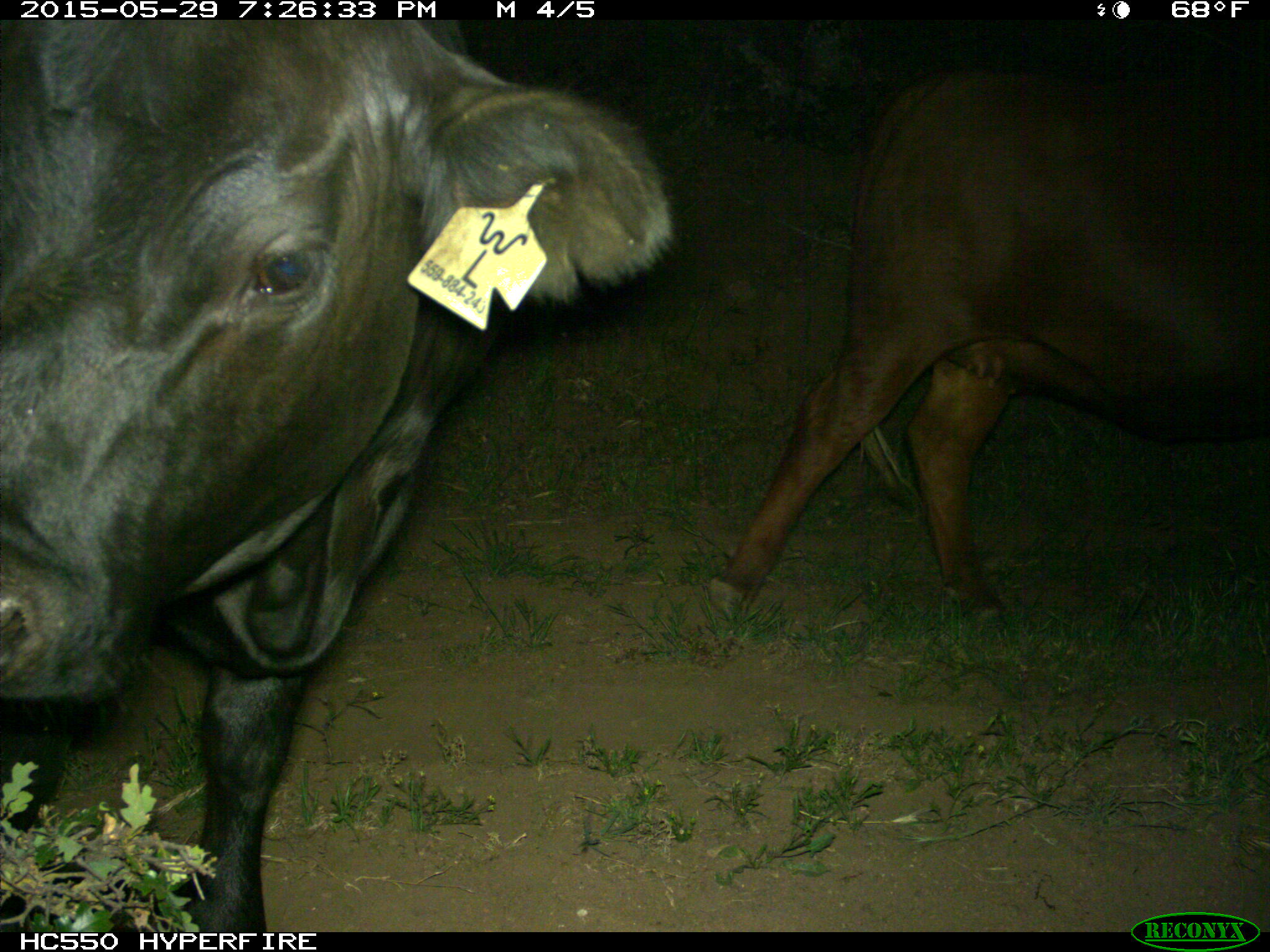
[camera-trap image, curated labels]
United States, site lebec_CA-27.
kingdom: Animalia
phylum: Chordata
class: Mammalia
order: Artiodactyla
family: Bovidae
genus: Bos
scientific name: Bos taurus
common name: domestic cow